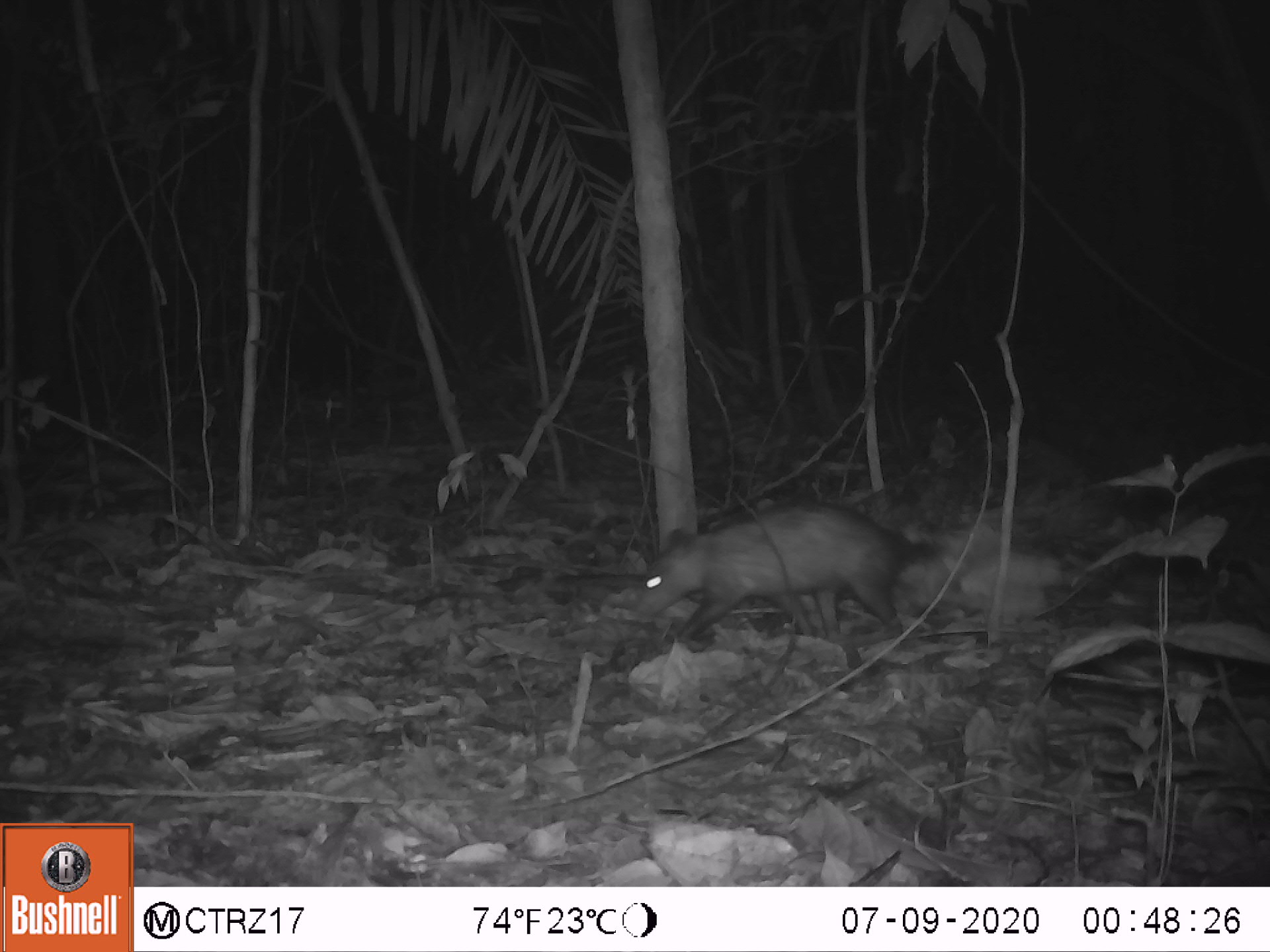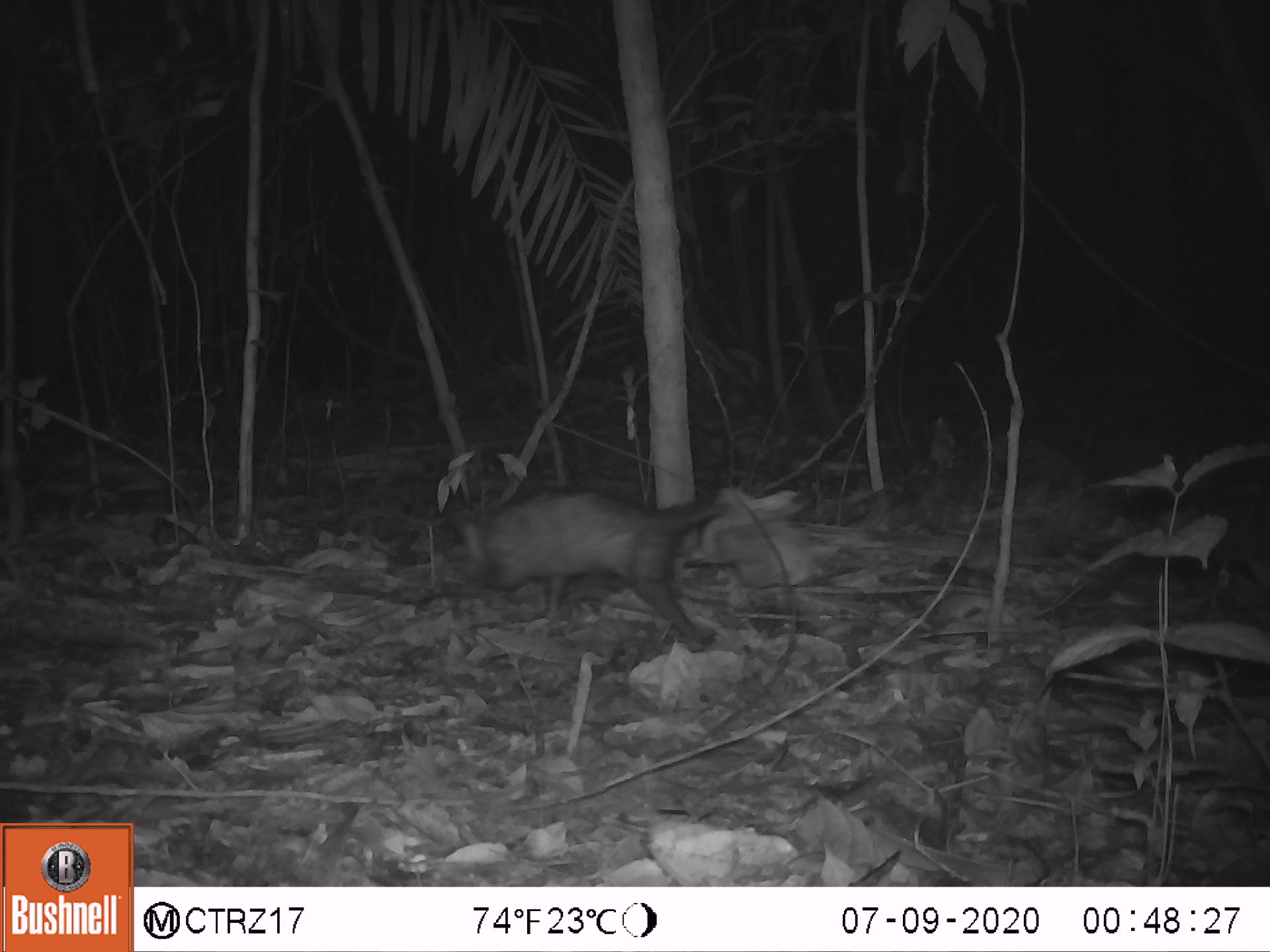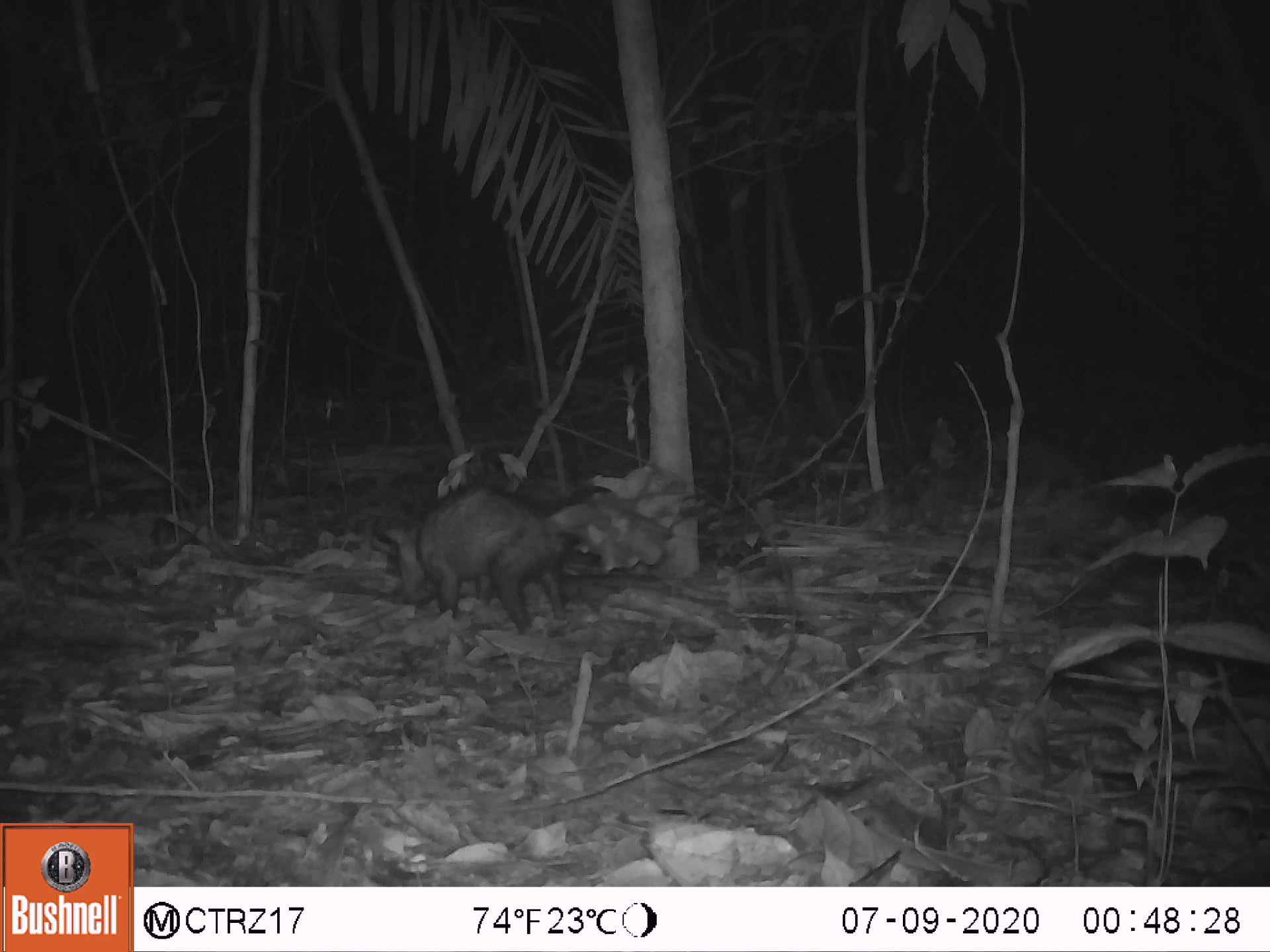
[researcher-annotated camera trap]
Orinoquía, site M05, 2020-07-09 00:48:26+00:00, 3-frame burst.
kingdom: Animalia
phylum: Chordata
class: Mammalia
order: Didelphimorphia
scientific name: Didelphimorphia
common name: possum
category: unknown possum